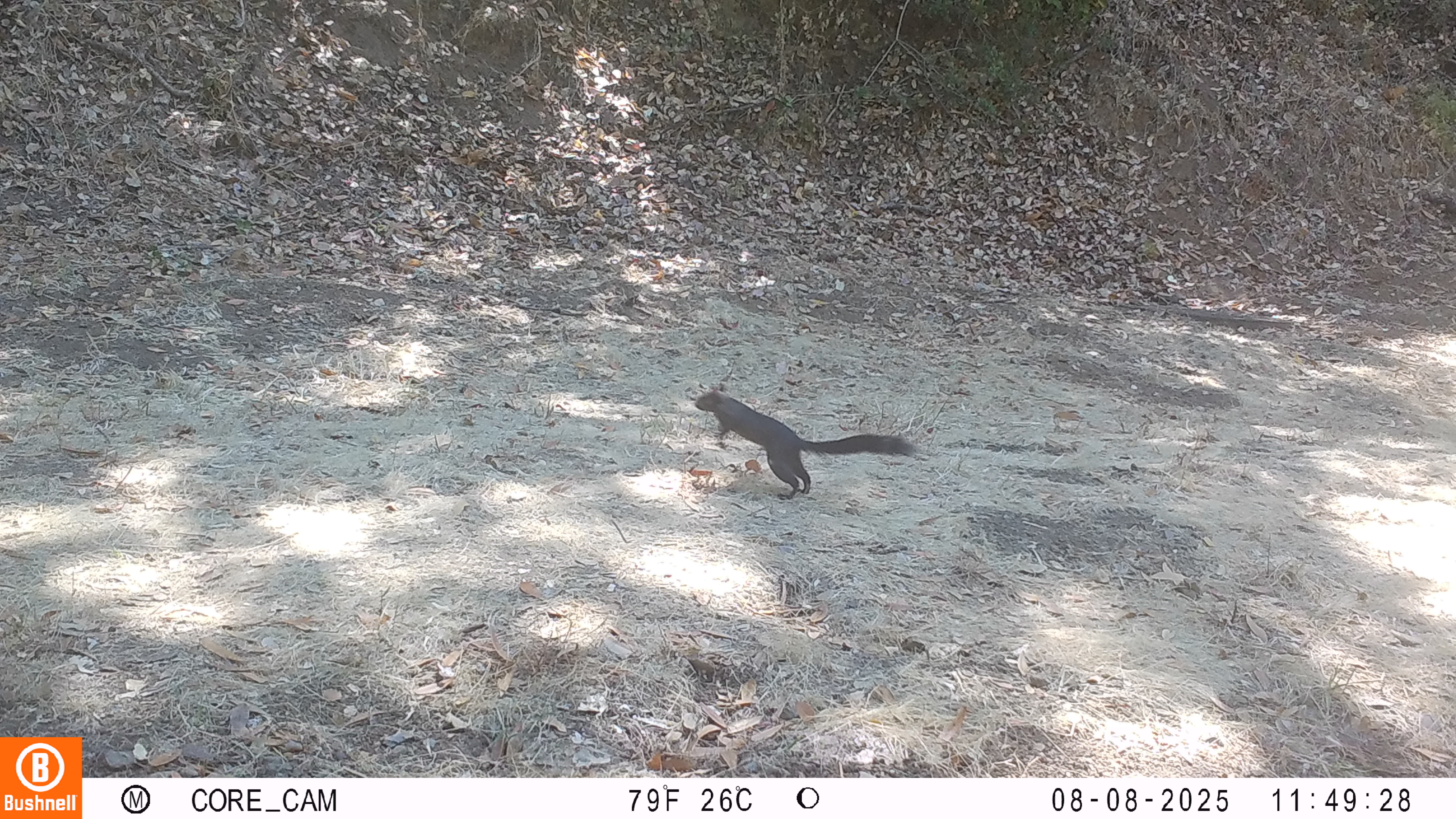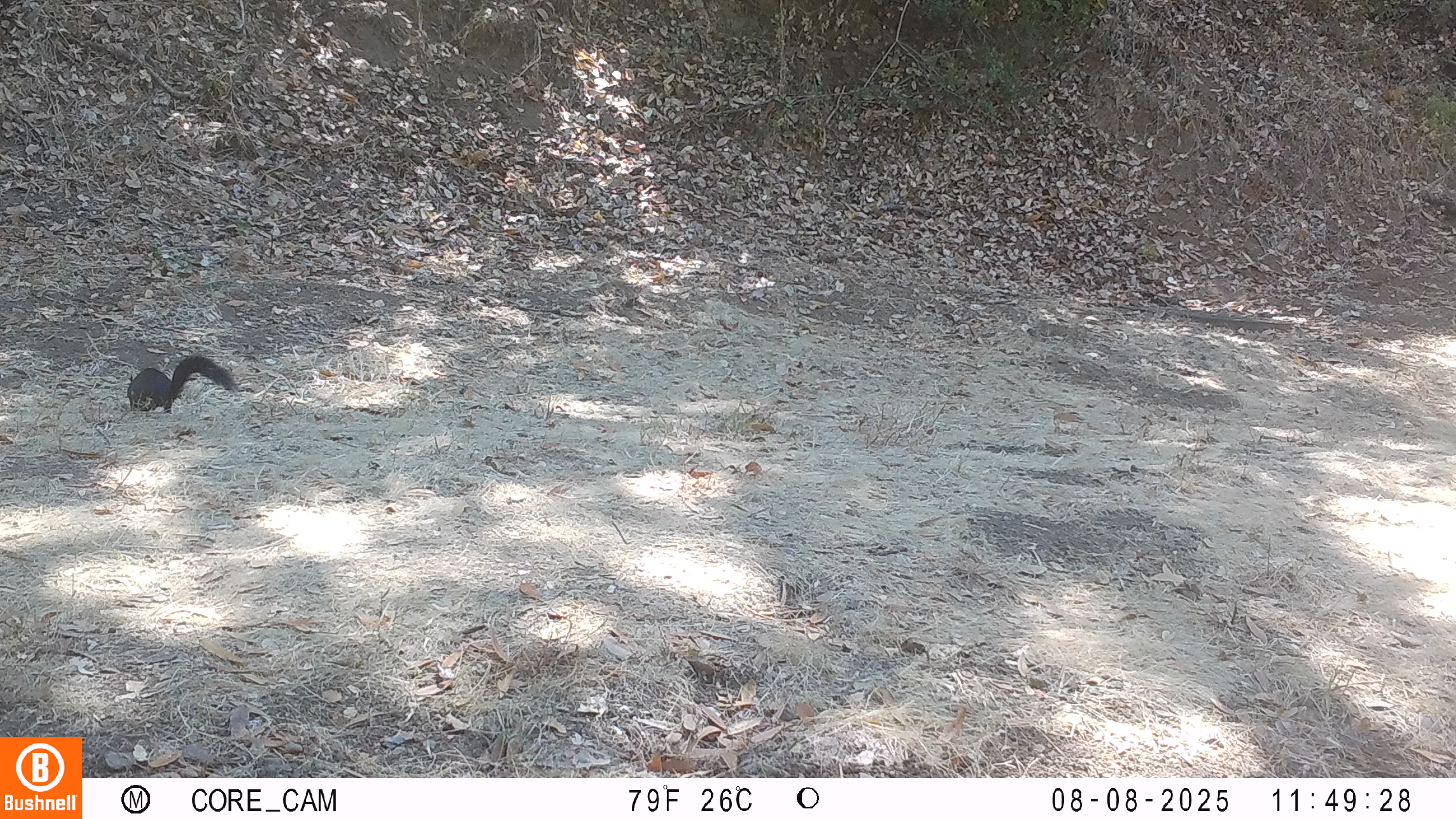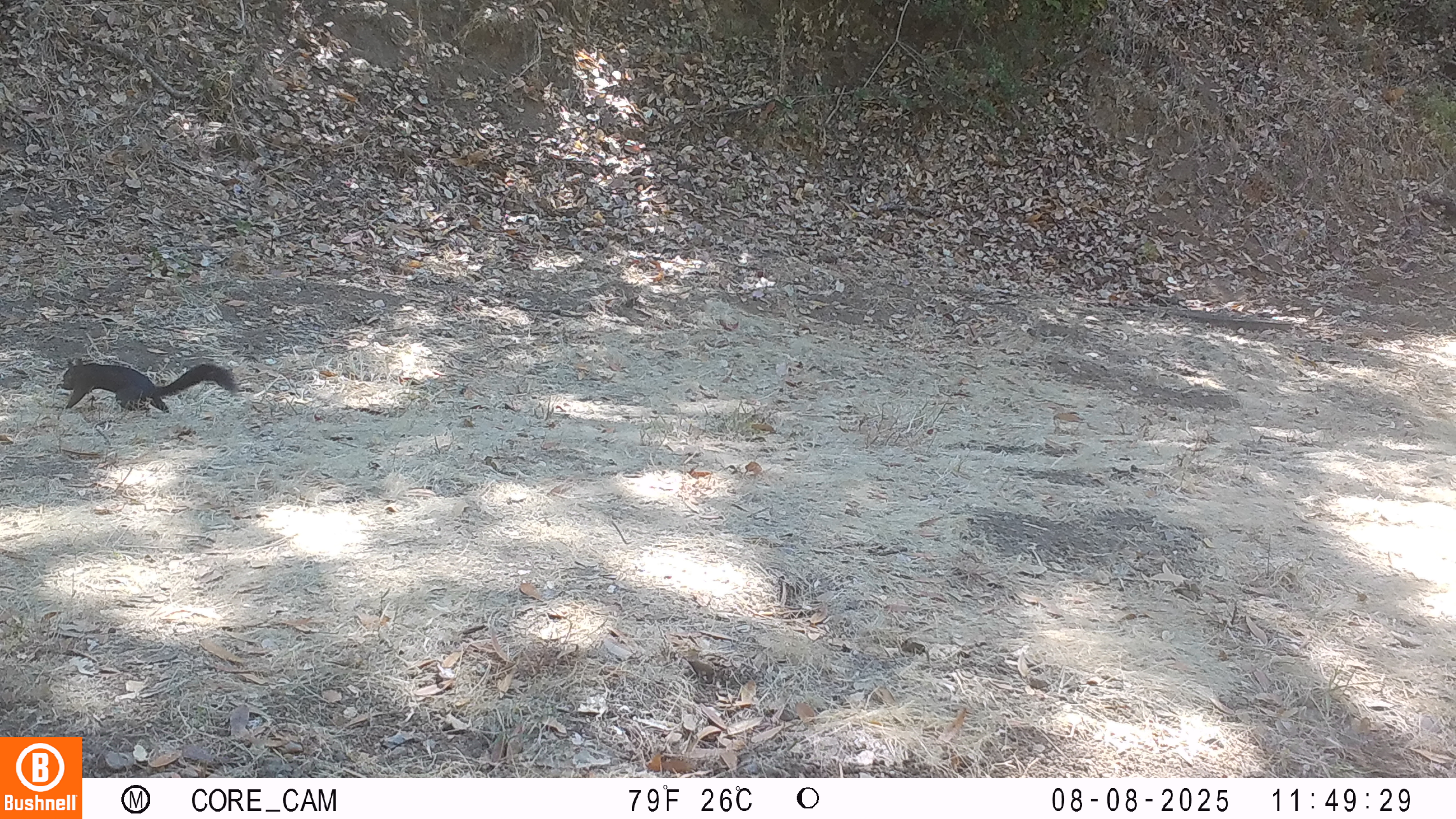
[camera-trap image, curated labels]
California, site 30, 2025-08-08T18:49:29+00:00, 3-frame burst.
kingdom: Animalia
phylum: Chordata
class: Mammalia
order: Rodentia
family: Sciuridae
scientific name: Sciuridae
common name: squirrel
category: unknown squirrel